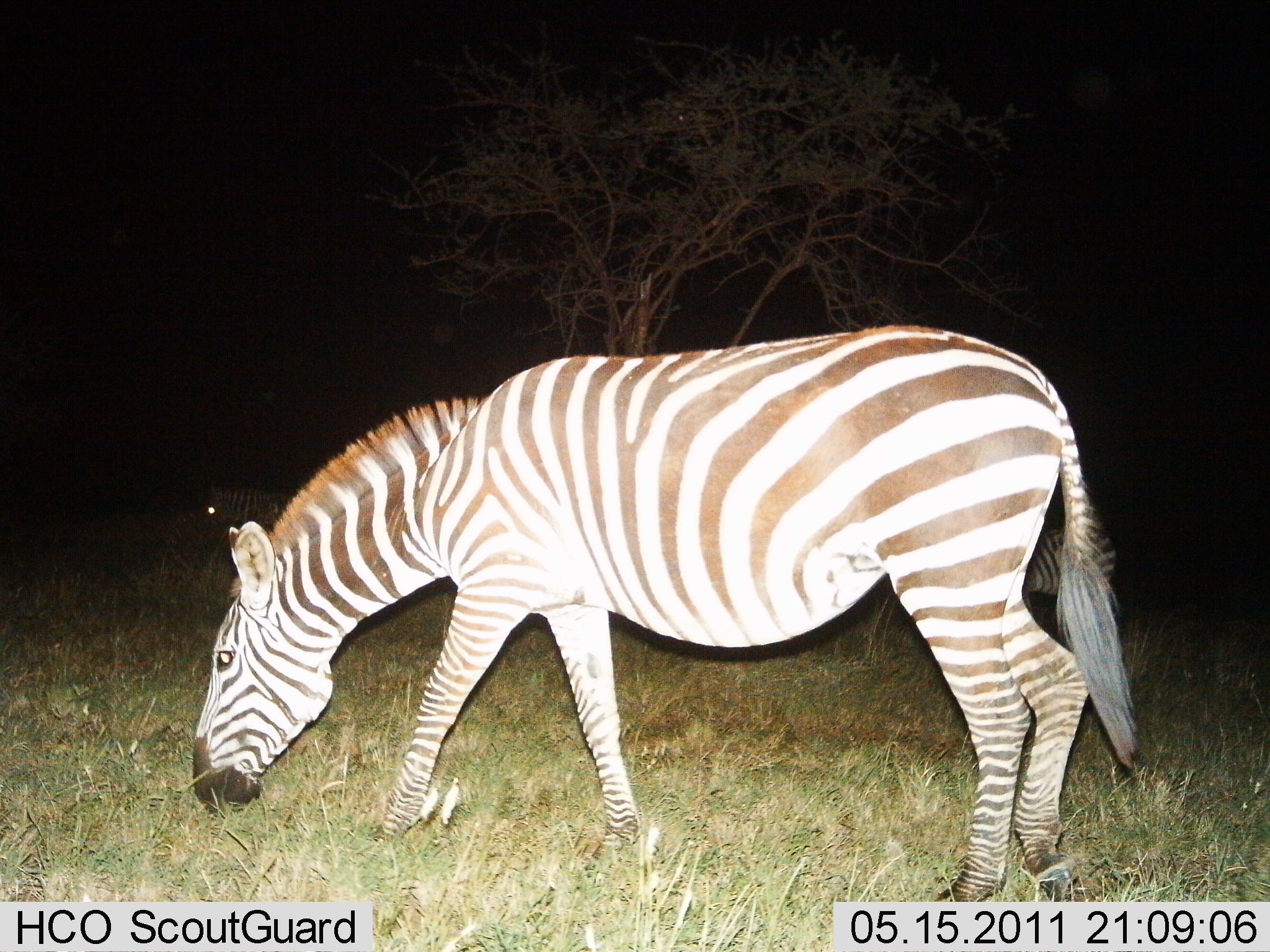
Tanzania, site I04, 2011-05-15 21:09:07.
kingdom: Animalia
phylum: Chordata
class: Mammalia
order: Perissodactyla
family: Equidae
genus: Equus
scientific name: Equus quagga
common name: plains zebra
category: zebra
Zebra (plains zebra) (Equus quagga), count 1. Behavior (volunteer vote fractions): standing 23%, resting 8%, moving 15%, interacting 0%. Young present (vote fraction): 0%. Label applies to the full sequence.